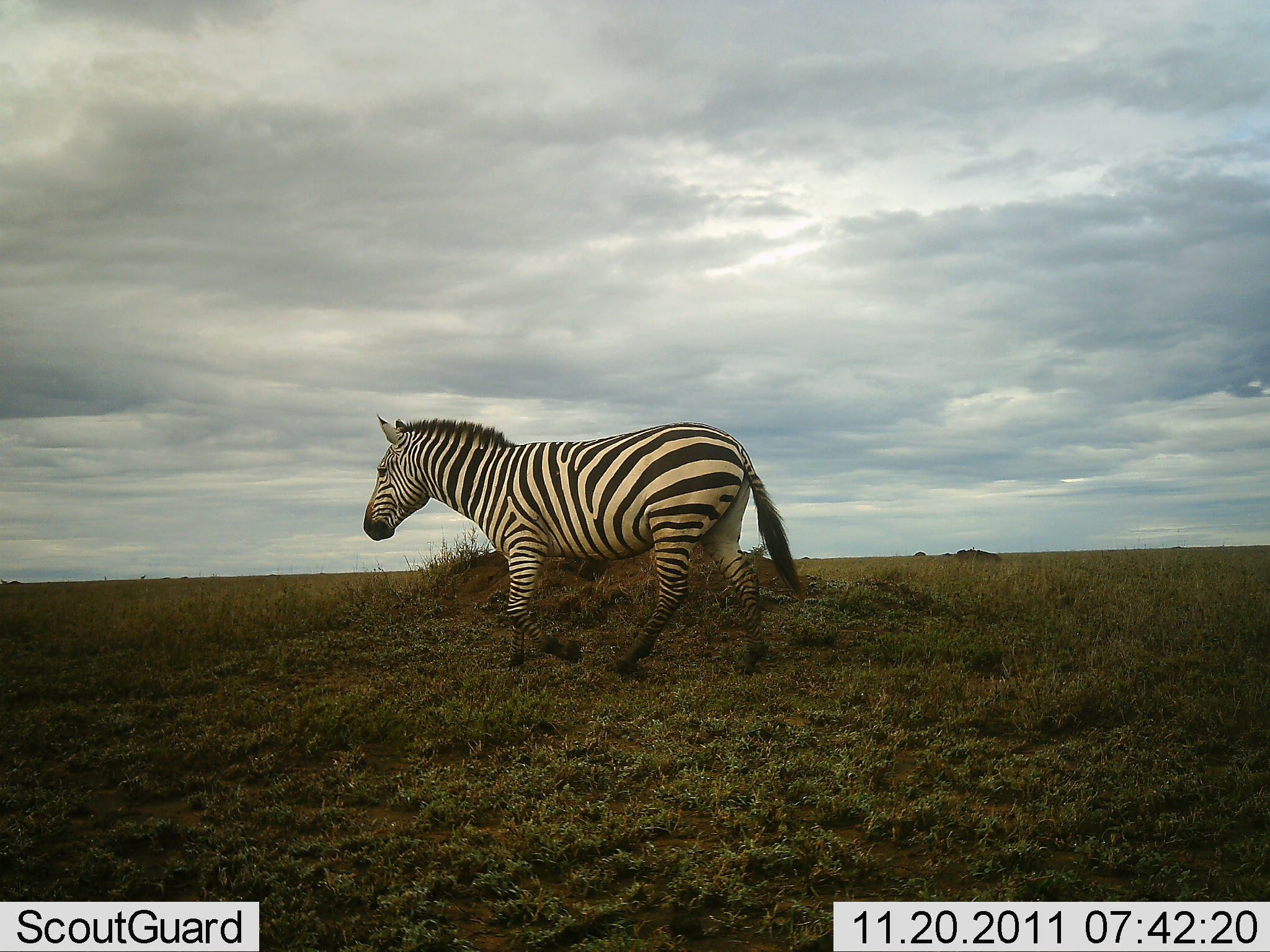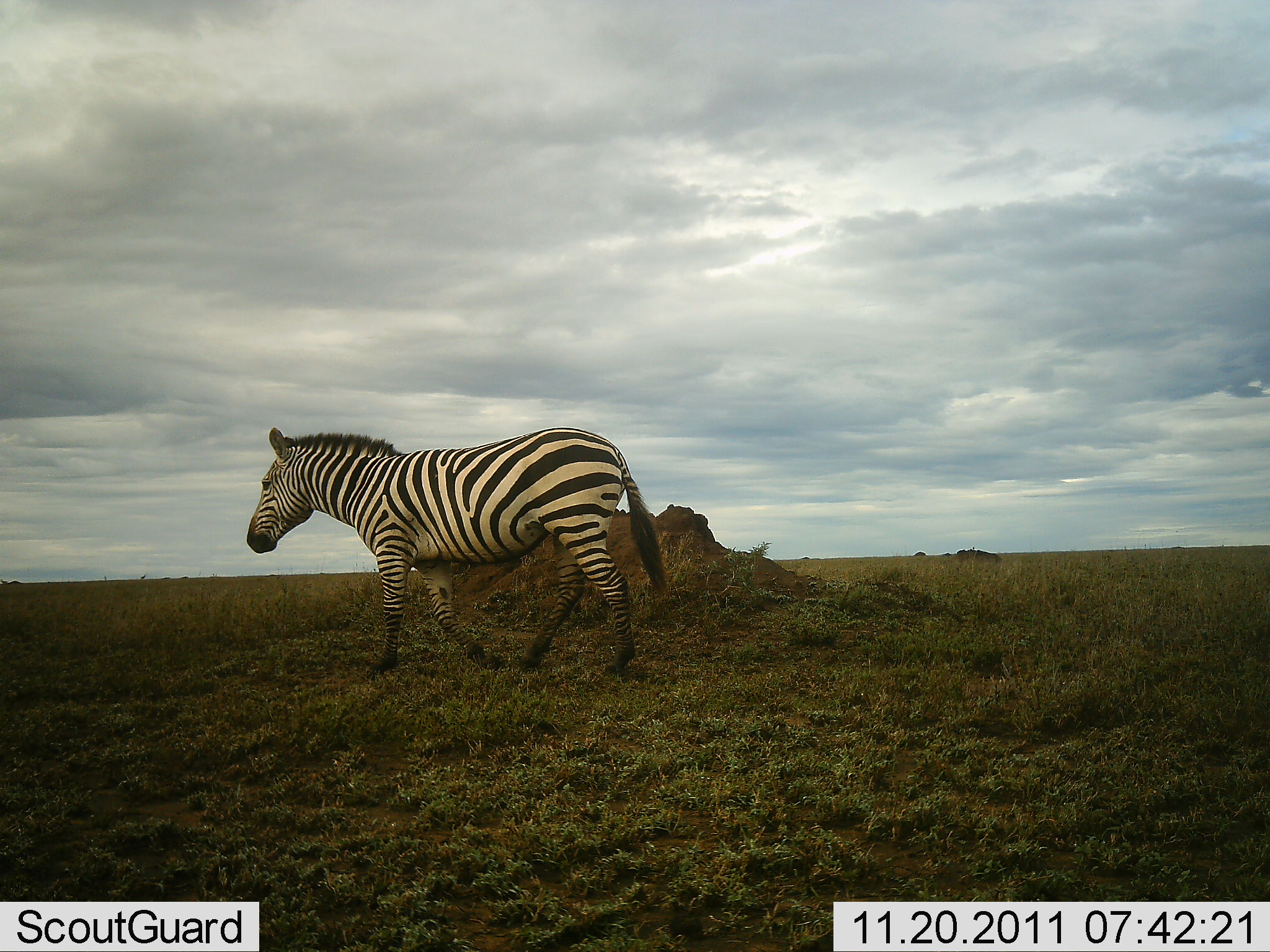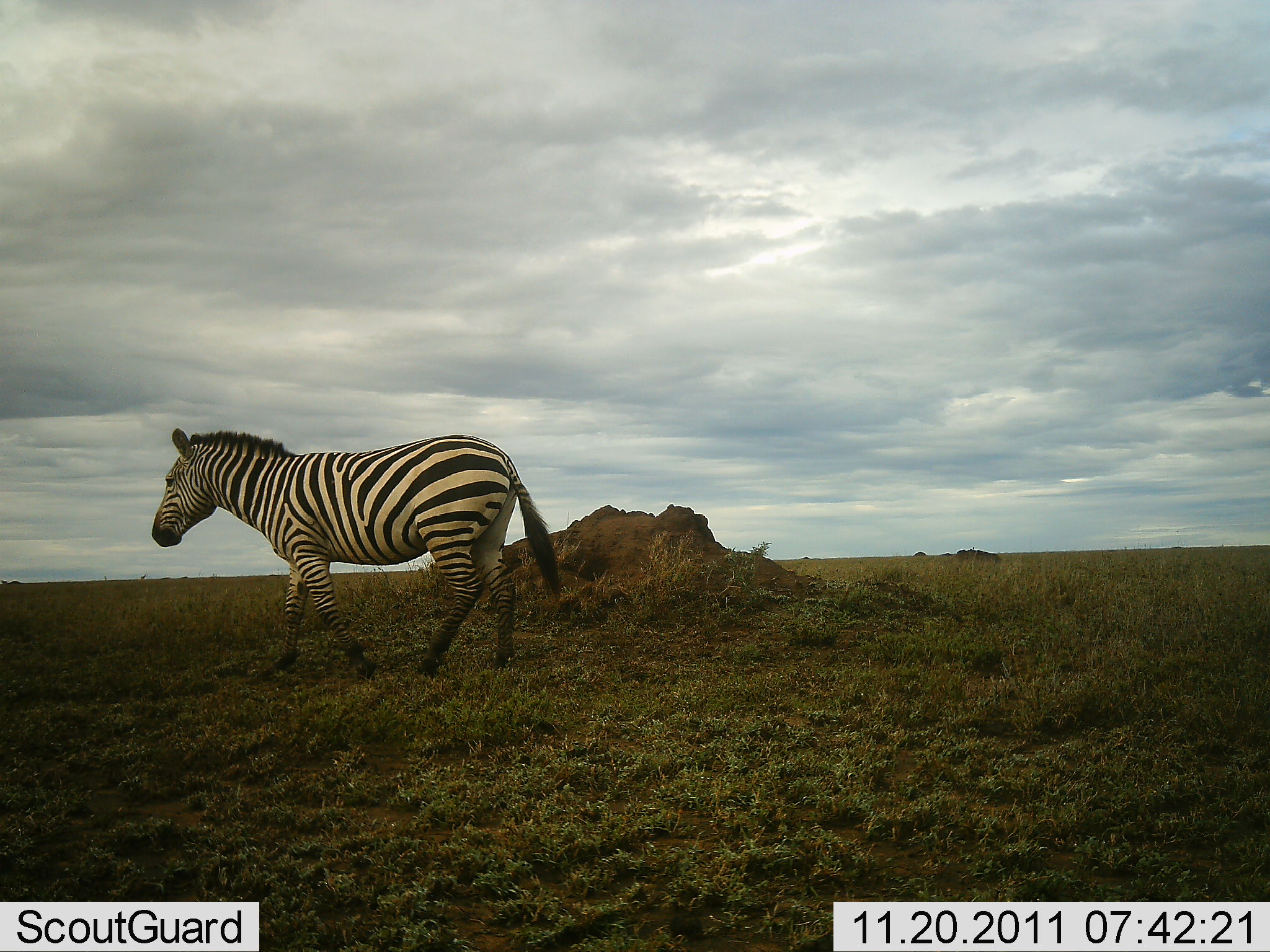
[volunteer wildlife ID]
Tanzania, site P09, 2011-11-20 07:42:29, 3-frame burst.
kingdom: Animalia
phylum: Chordata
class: Mammalia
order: Perissodactyla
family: Equidae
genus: Equus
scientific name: Equus quagga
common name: plains zebra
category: zebra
Zebra (plains zebra) (Equus quagga), count 1. Behavior (volunteer vote fractions): standing 13%, resting 0%, moving 93%, interacting 0%. Young present (vote fraction): 0%. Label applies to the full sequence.